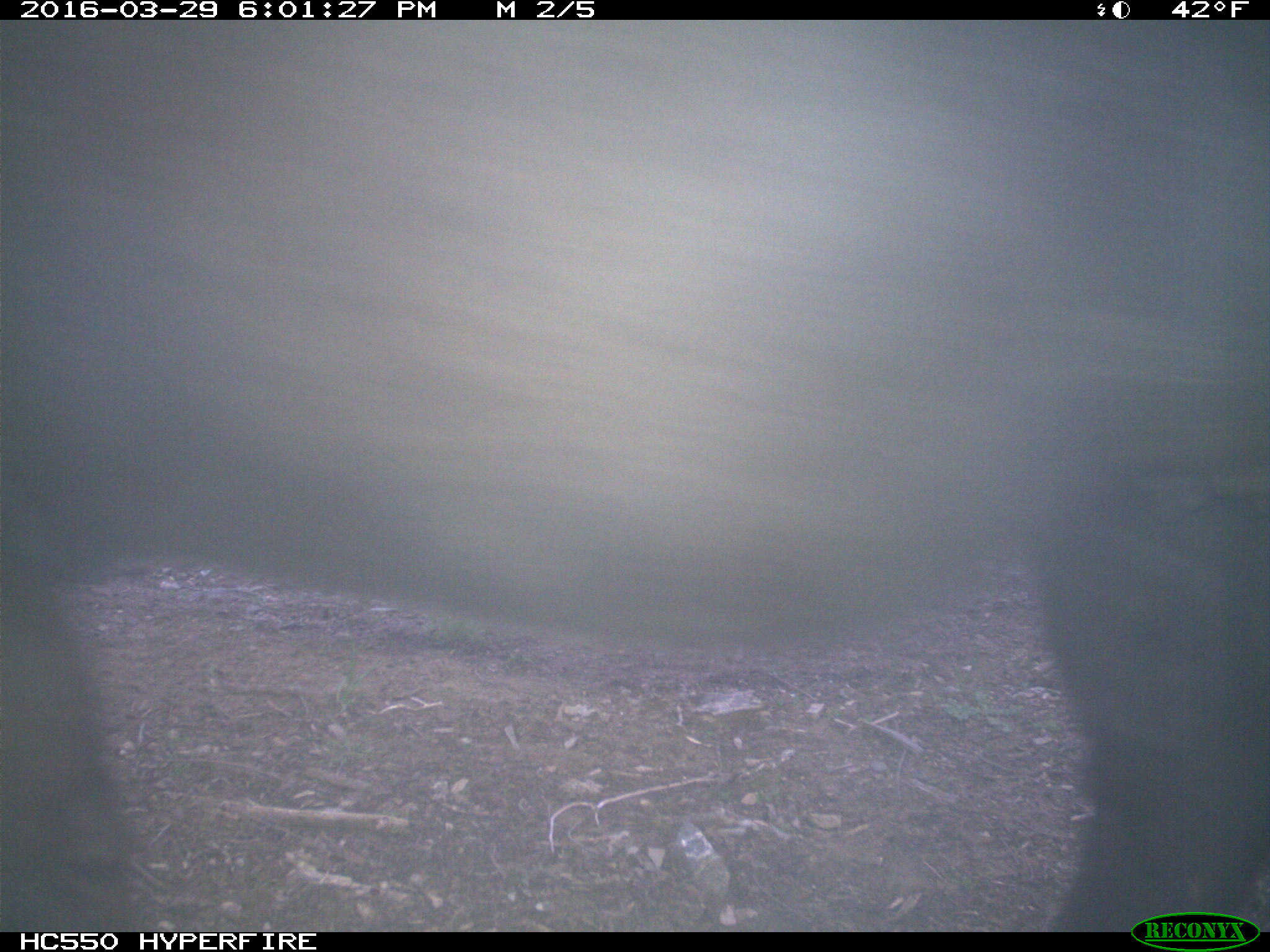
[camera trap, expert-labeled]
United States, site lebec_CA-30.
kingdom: Animalia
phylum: Chordata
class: Mammalia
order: Artiodactyla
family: Bovidae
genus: Bos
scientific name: Bos taurus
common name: domestic cow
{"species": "Bos taurus (domestic cow)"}